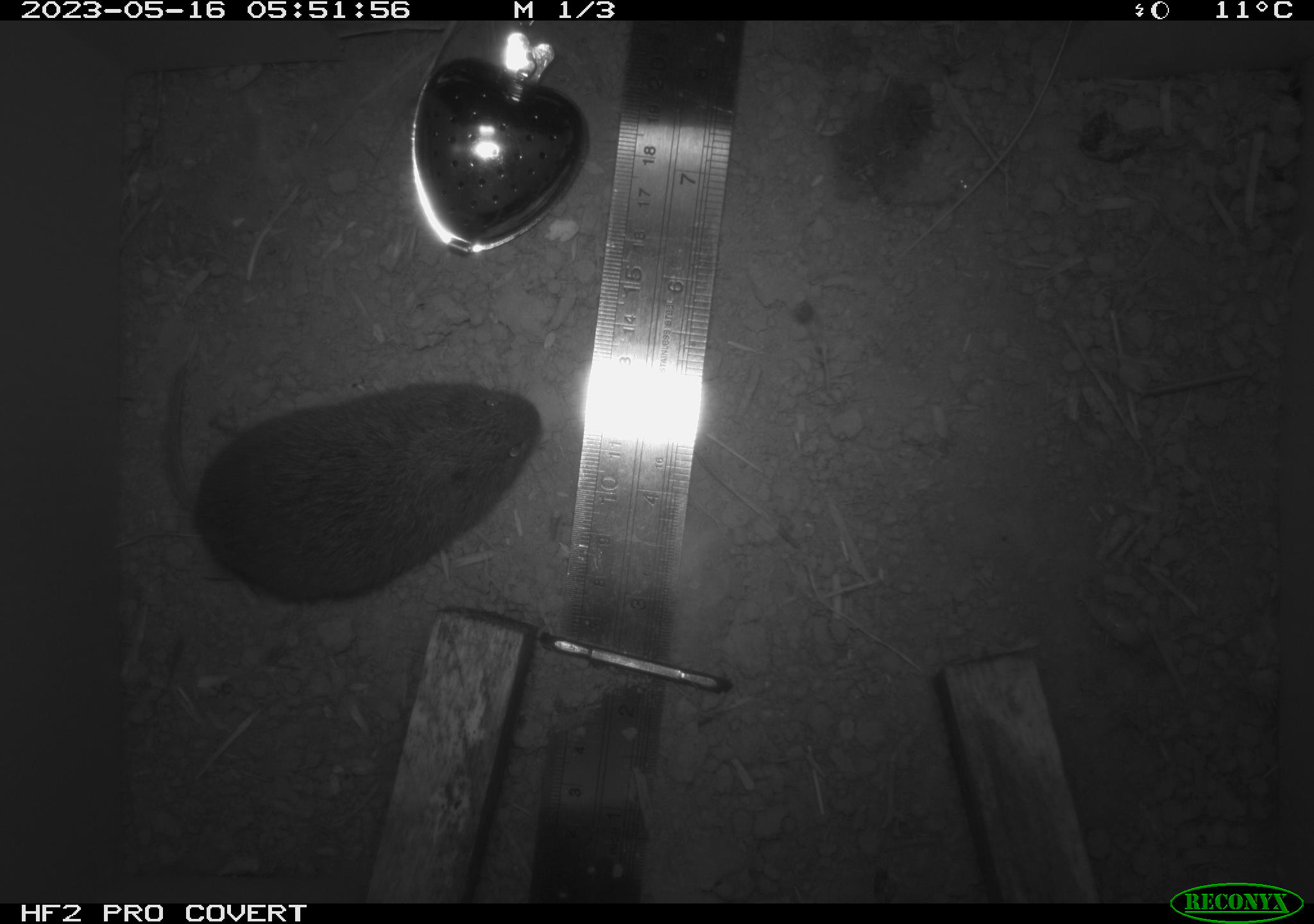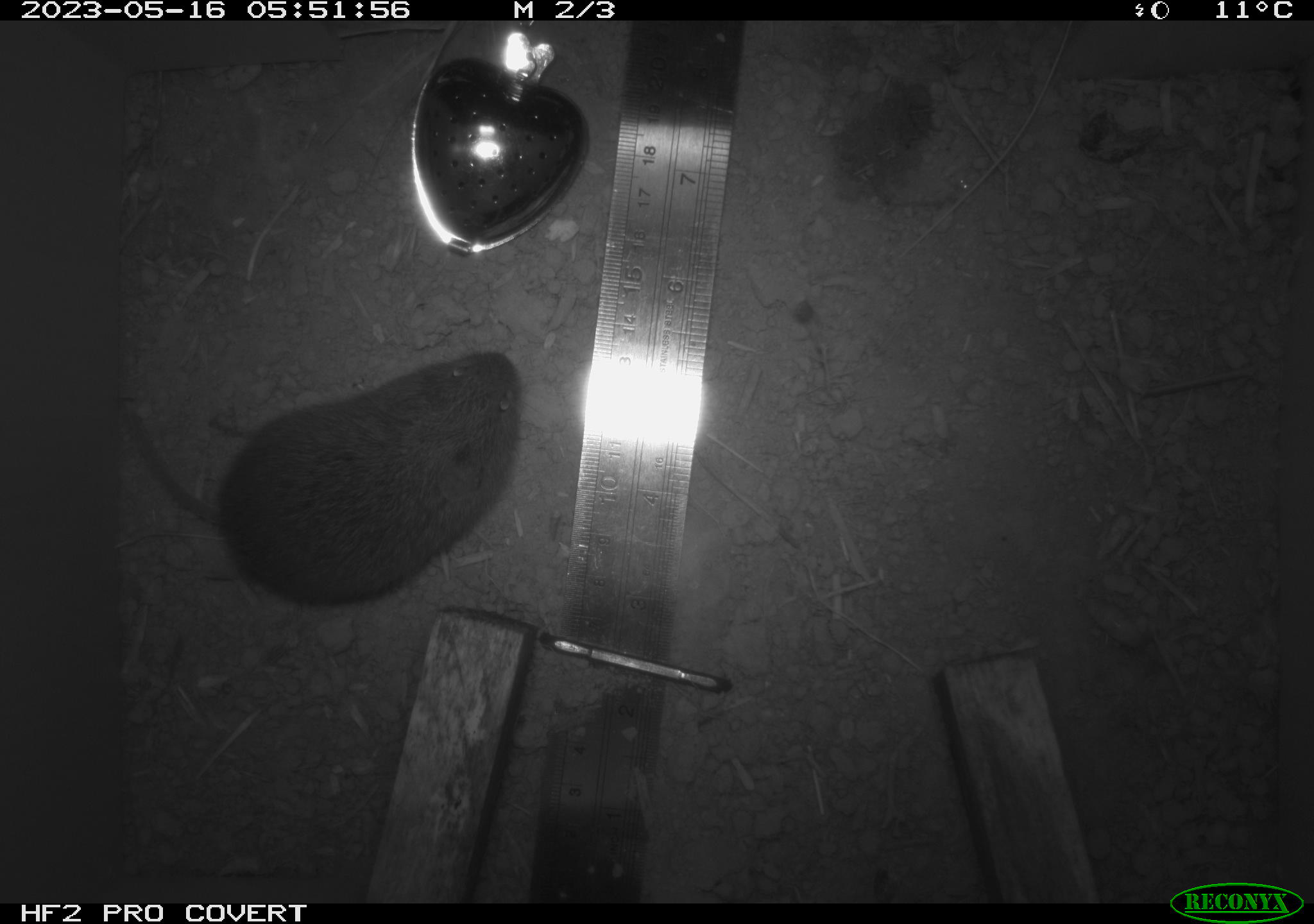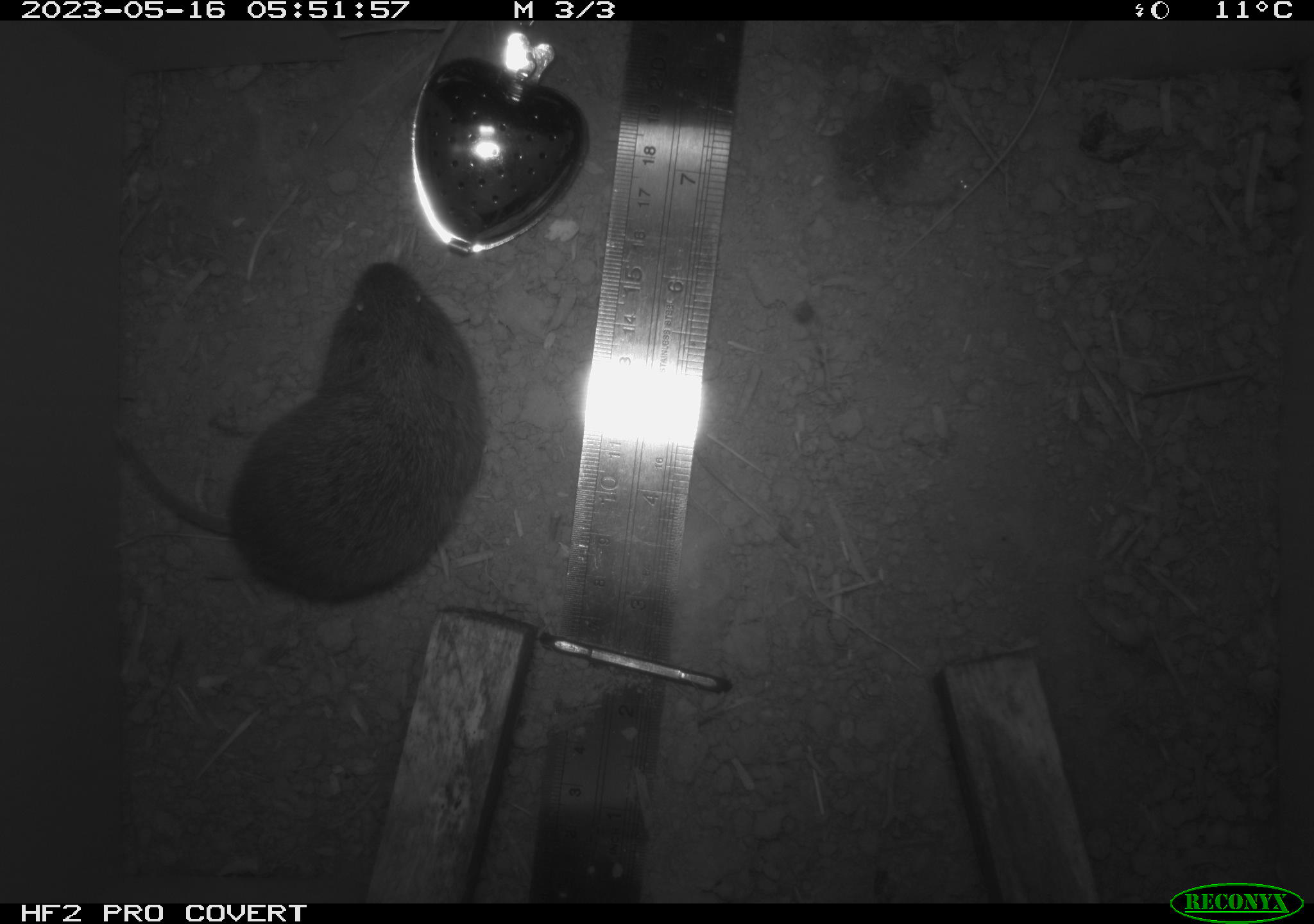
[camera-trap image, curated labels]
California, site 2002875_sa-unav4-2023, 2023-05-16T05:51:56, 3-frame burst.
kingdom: Animalia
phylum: Chordata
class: Mammalia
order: Rodentia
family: Cricetidae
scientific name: Arvicolinae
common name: voles, lemmings, and muskrats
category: arvicolinae subfamily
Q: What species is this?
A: Arvicolinae subfamily (voles, lemmings, and muskrats) (Arvicolinae).